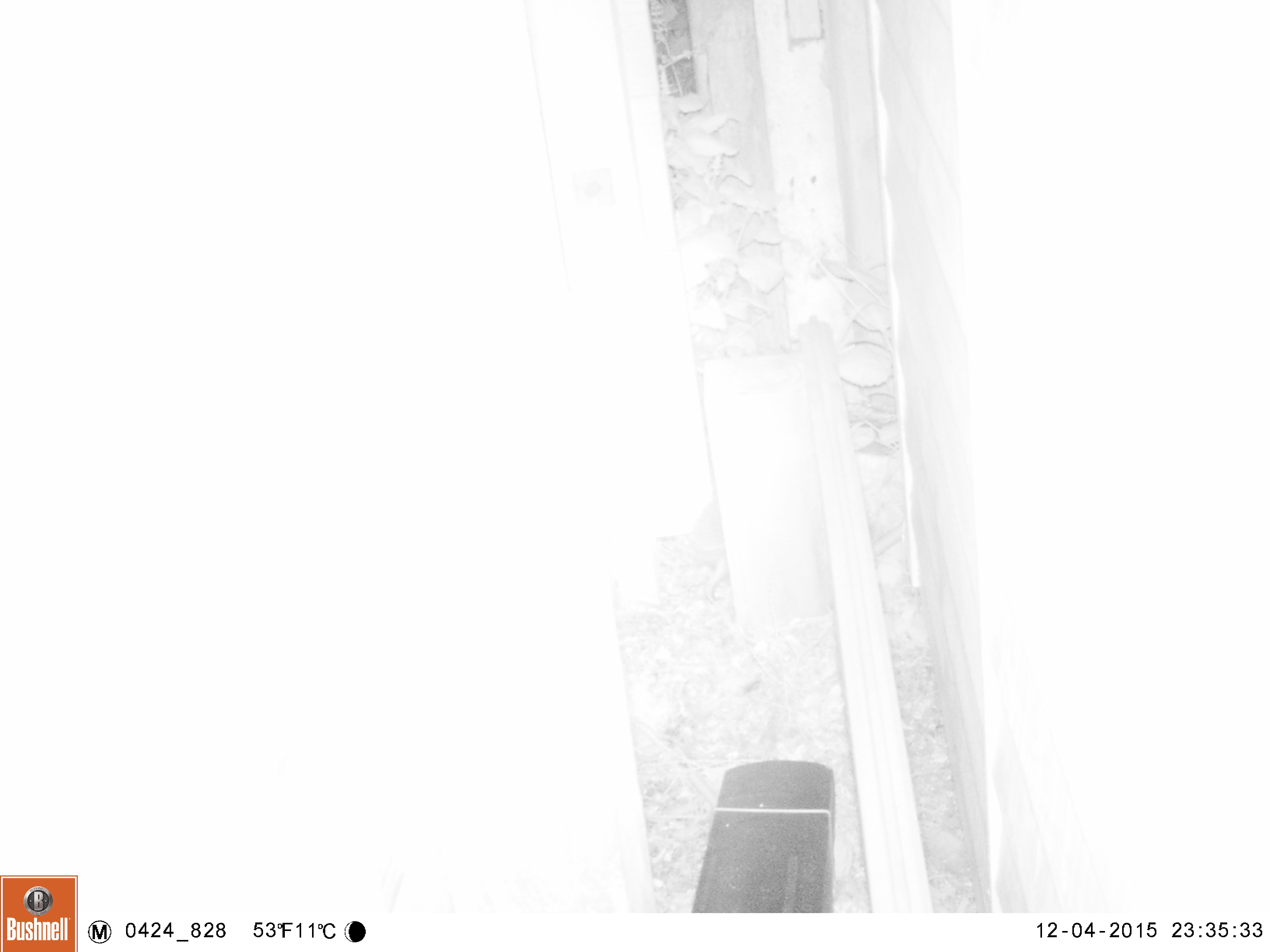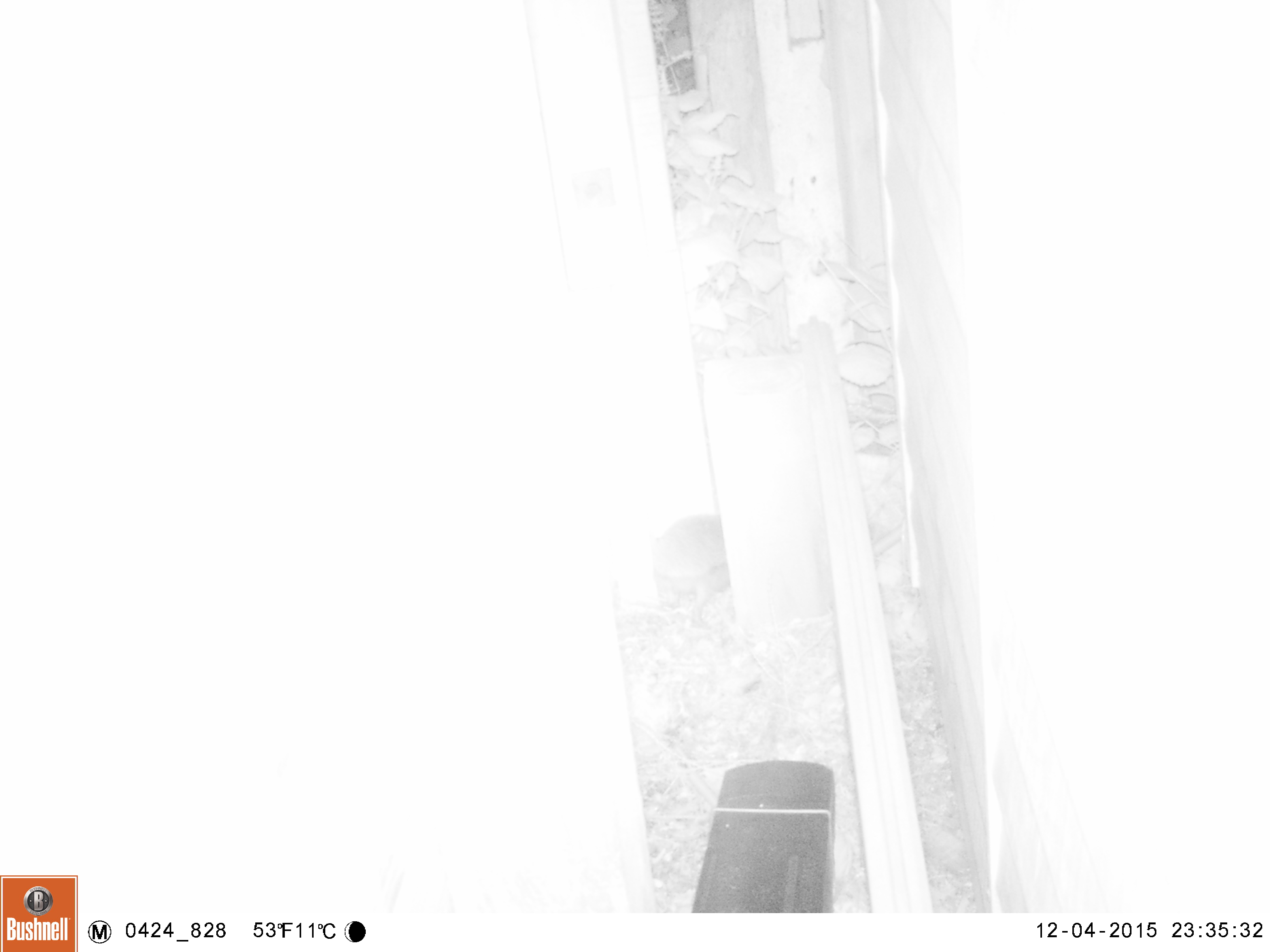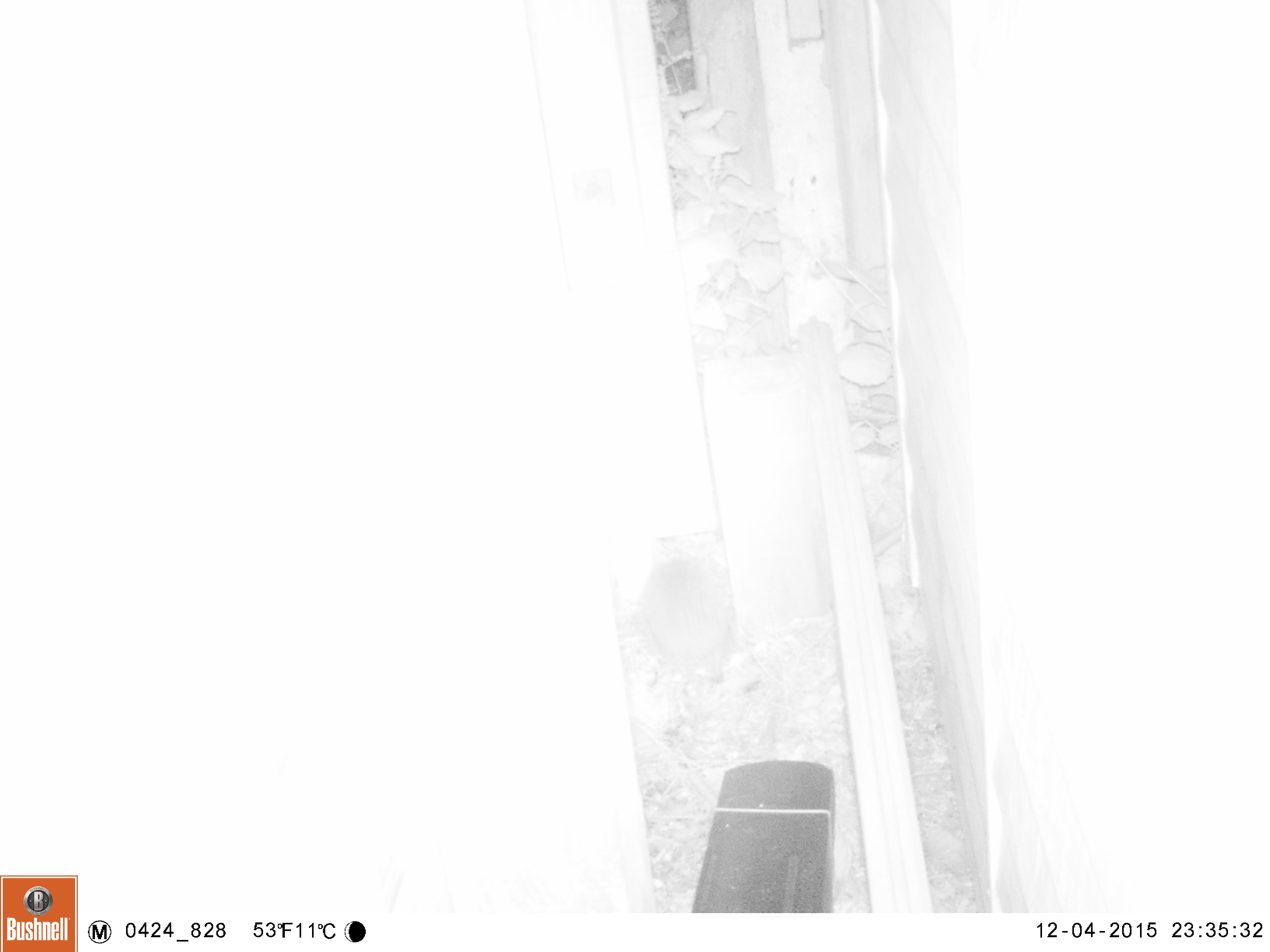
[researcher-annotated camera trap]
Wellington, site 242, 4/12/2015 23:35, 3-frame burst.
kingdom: Animalia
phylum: Chordata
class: Mammalia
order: Eulipotyphla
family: Erinaceidae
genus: Erinaceus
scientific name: Erinaceus europaeus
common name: hedgehog